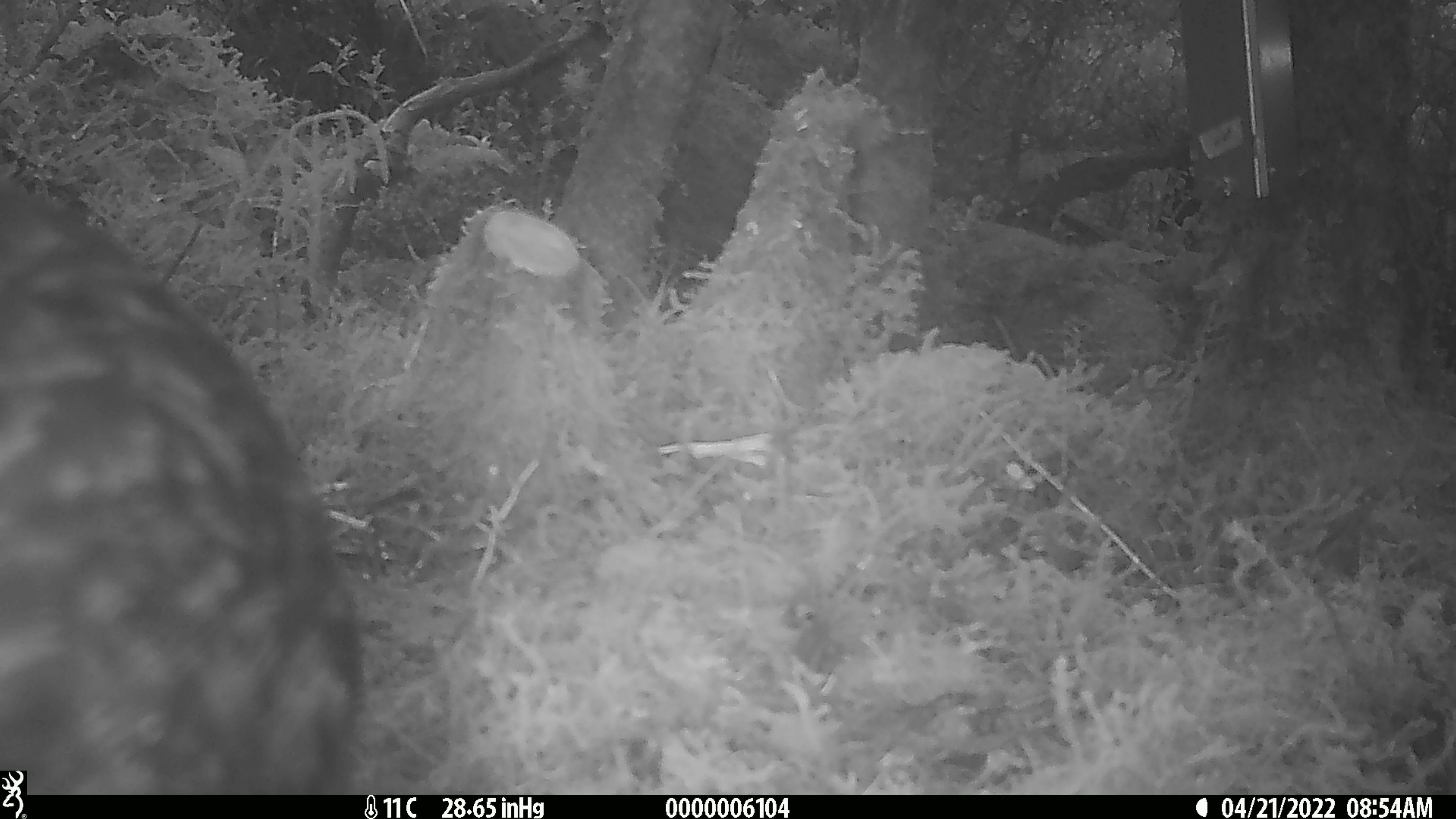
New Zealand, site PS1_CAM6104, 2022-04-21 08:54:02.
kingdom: Animalia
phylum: Chordata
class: Aves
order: Gruiformes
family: Rallidae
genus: Gallirallus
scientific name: Gallirallus australis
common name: weka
Weka (Gallirallus australis).